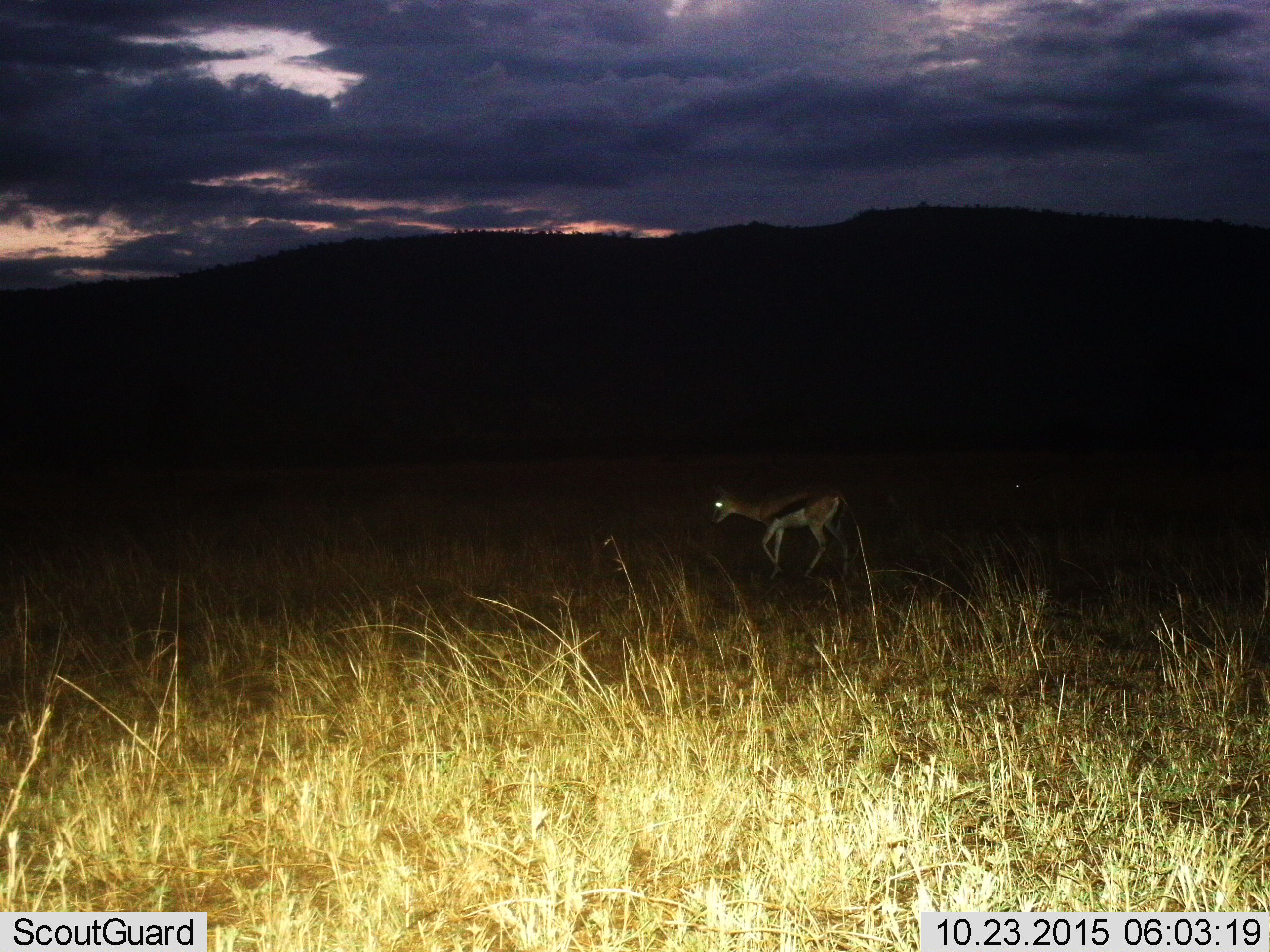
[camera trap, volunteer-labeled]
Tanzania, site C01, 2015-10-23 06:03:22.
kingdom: Animalia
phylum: Chordata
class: Mammalia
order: Artiodactyla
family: Bovidae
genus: Eudorcas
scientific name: Eudorcas thomsonii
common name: thomson's gazelle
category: gazellethomsons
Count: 1.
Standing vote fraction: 11%.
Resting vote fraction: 0%.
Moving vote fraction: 89%.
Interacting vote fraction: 0%.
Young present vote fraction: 0%.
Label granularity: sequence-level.